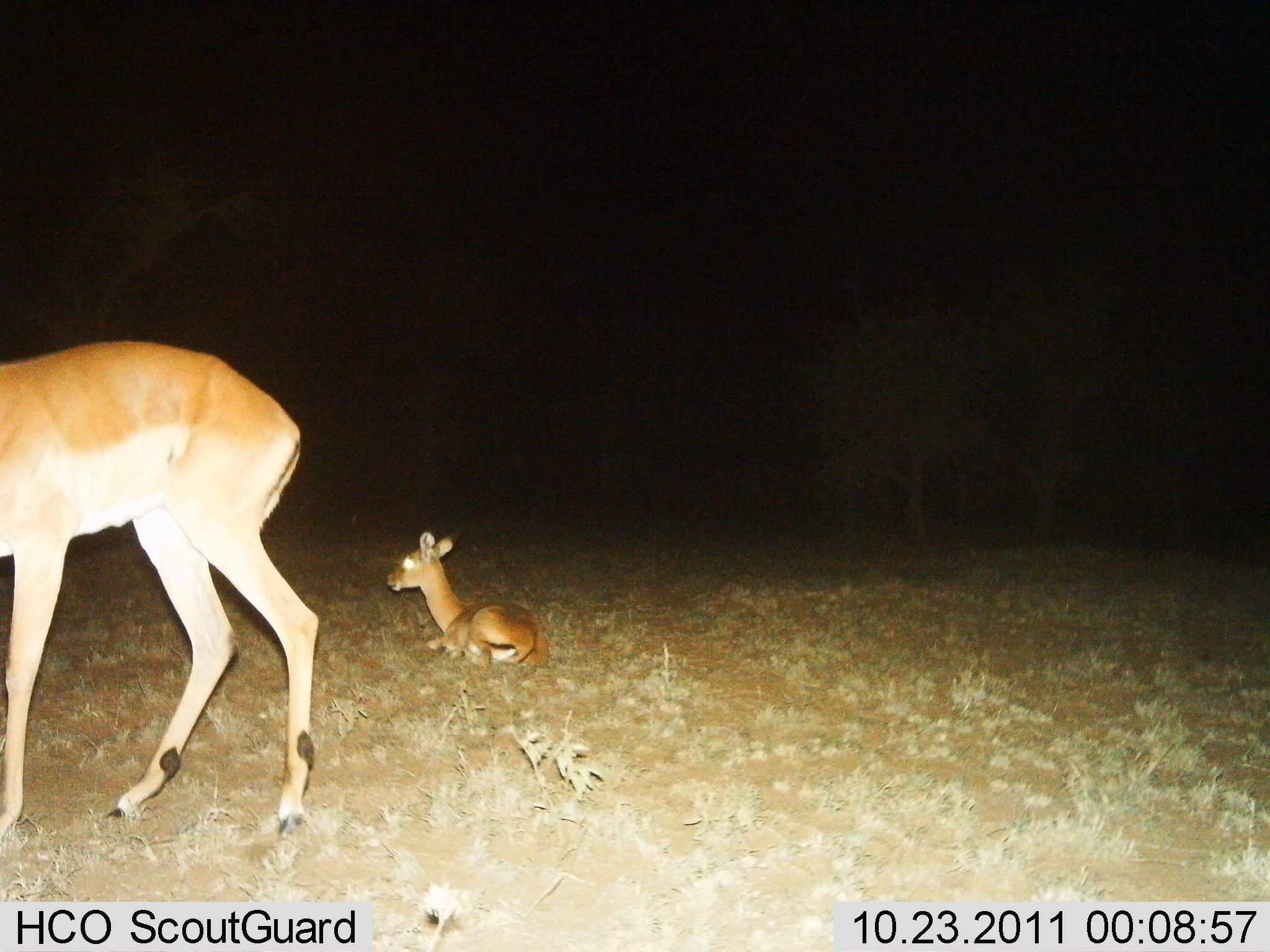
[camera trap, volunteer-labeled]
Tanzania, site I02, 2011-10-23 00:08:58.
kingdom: Animalia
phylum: Chordata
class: Mammalia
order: Artiodactyla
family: Bovidae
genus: Aepyceros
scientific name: Aepyceros melampus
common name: impala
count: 2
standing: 89%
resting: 89%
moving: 0%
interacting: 0%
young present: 67%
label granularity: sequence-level